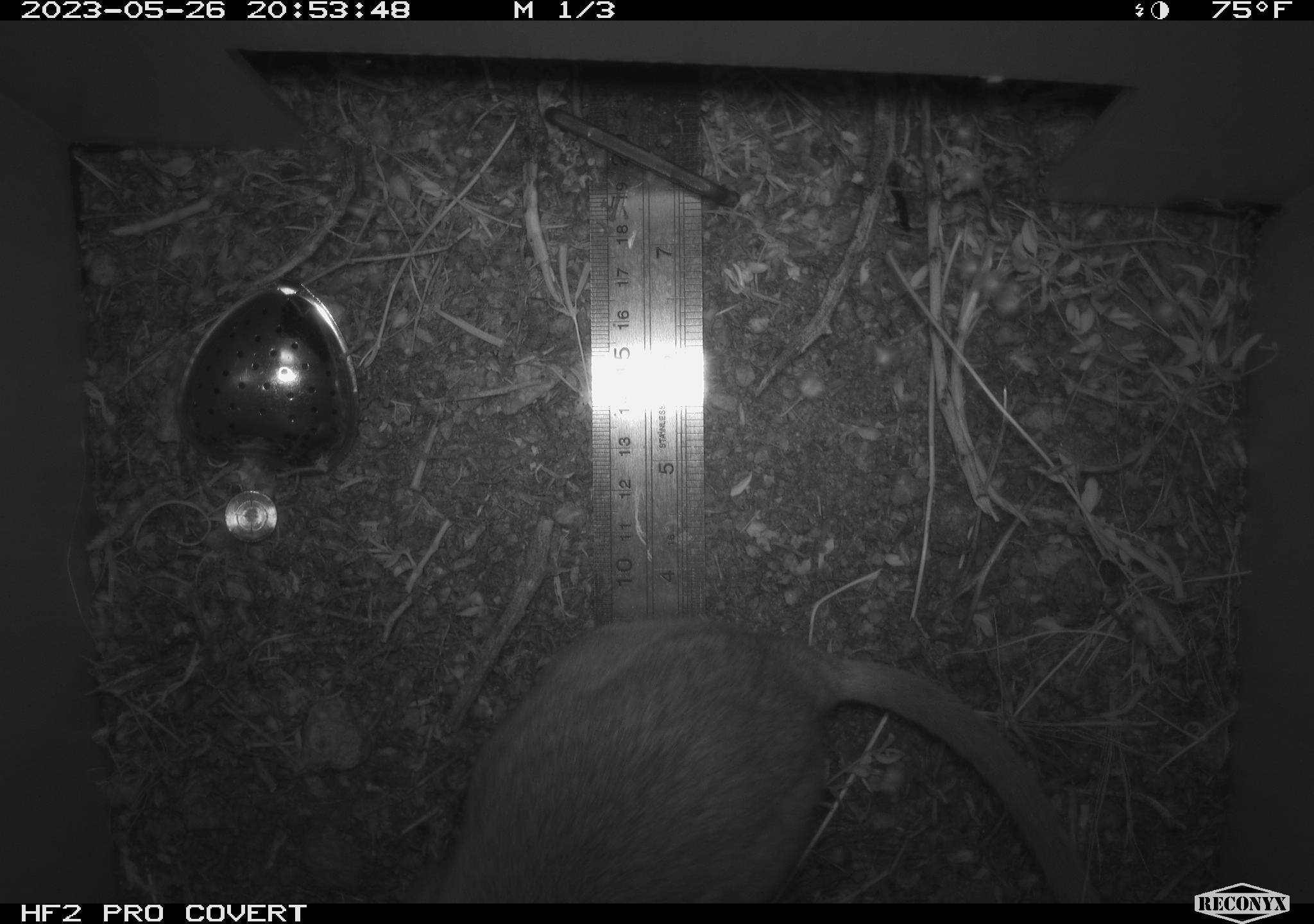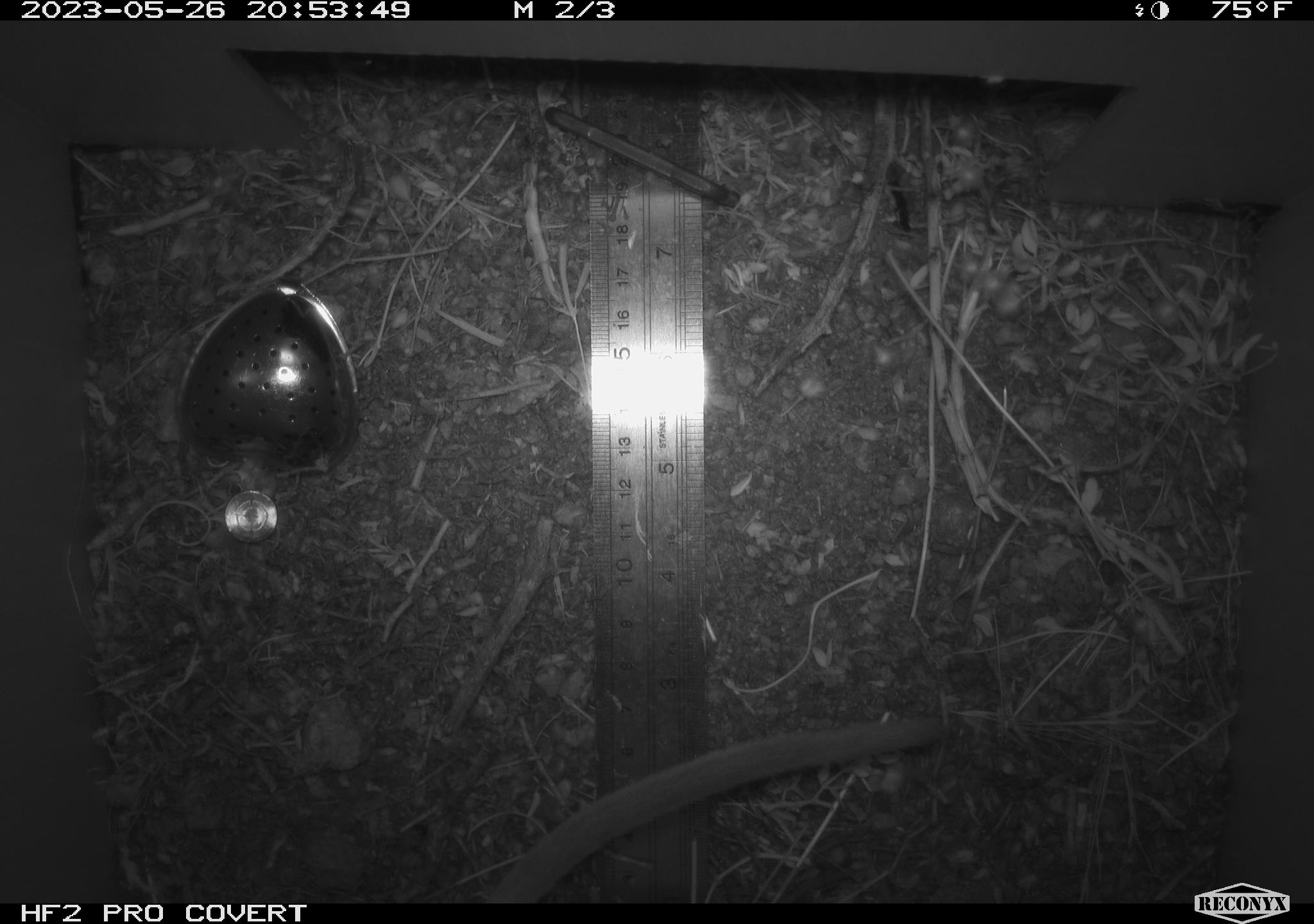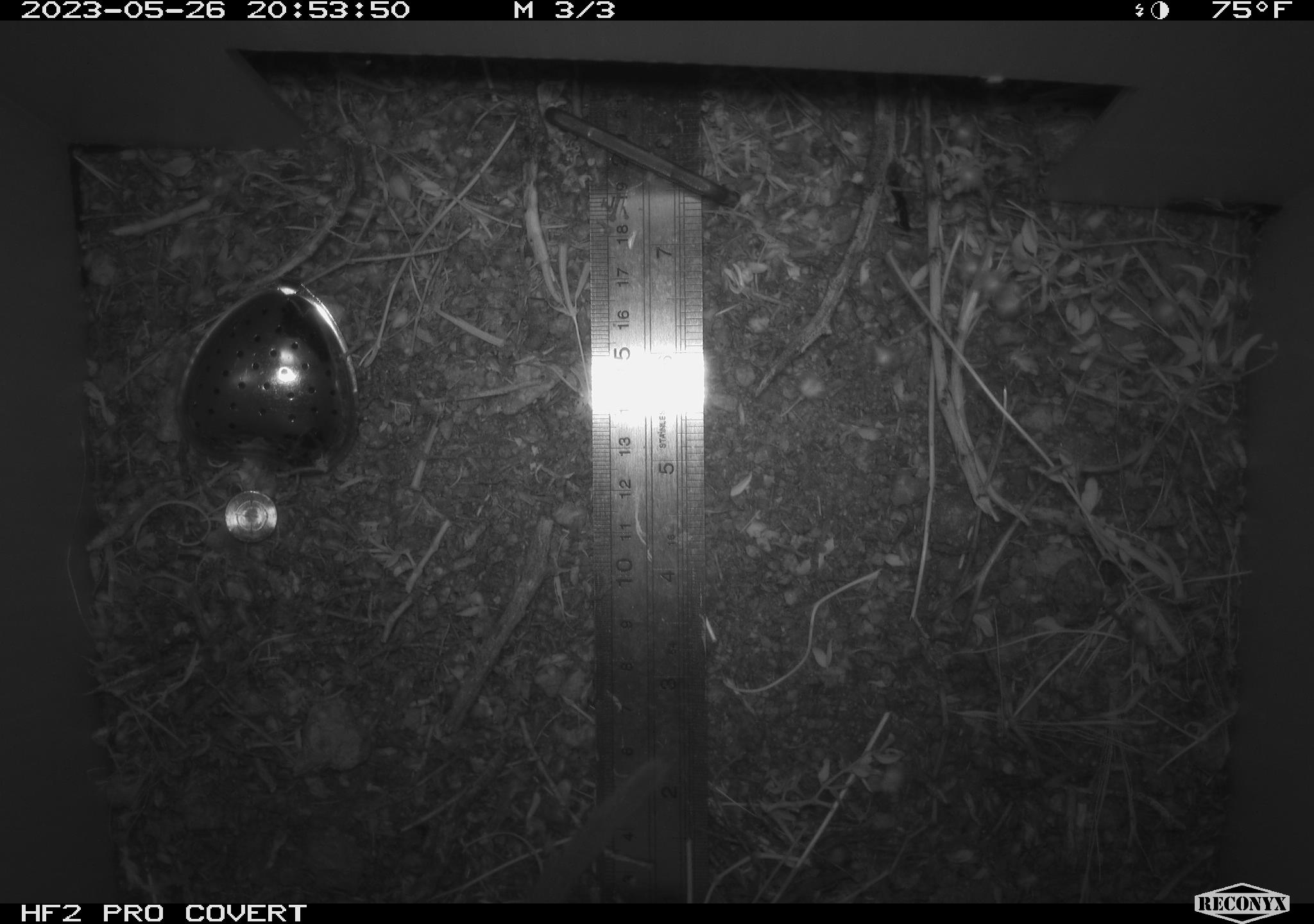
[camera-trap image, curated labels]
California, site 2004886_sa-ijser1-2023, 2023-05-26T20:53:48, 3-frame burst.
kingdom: Animalia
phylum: Chordata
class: Mammalia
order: Rodentia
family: Cricetidae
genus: Neotoma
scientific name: Neotoma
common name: pack rat or woodrat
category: neotoma species